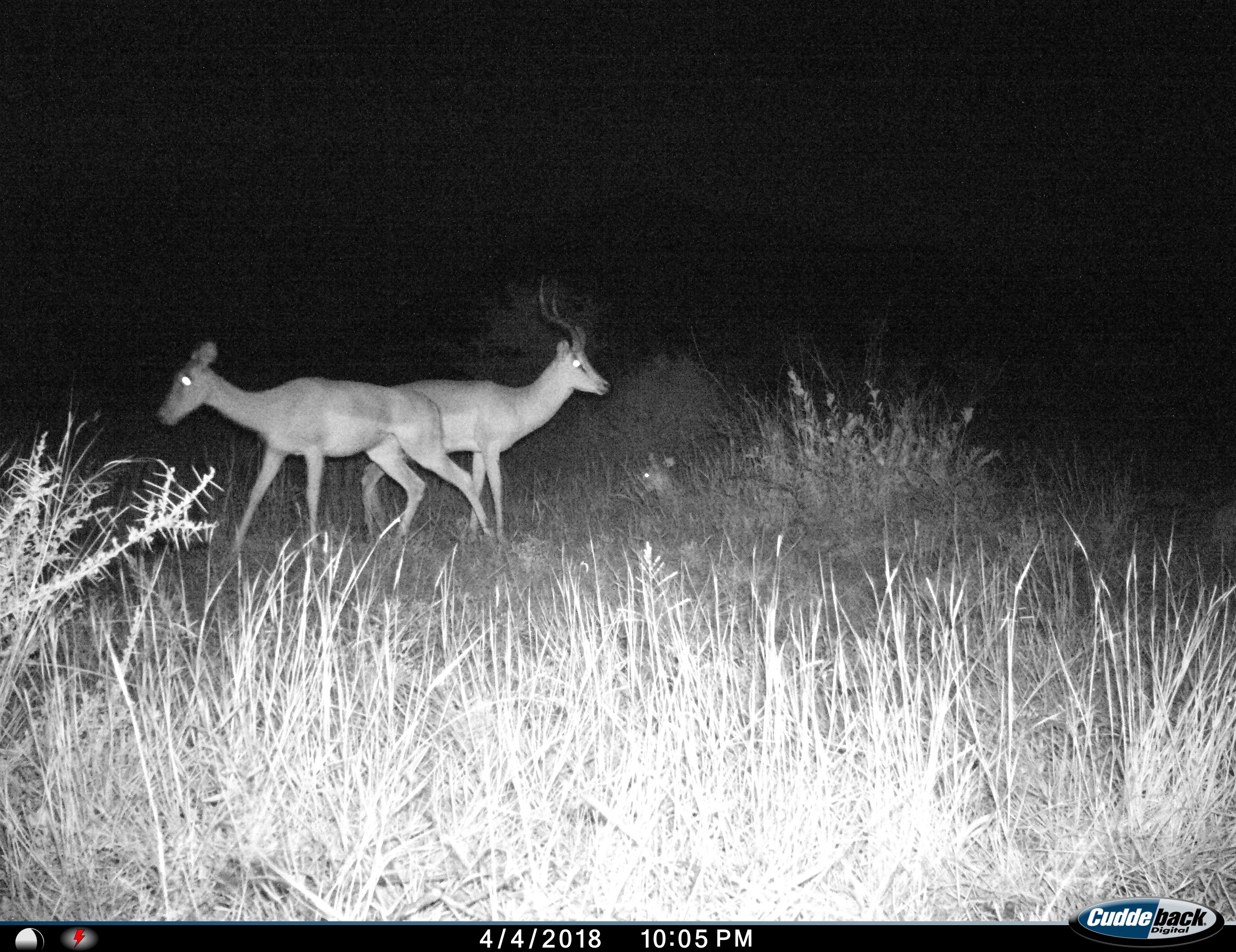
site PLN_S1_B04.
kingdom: Animalia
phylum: Chordata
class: Mammalia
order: Artiodactyla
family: Bovidae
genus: Aepyceros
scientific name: Aepyceros melampus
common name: impala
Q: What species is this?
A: Impala (Aepyceros melampus).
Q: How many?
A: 2.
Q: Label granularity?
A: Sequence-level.